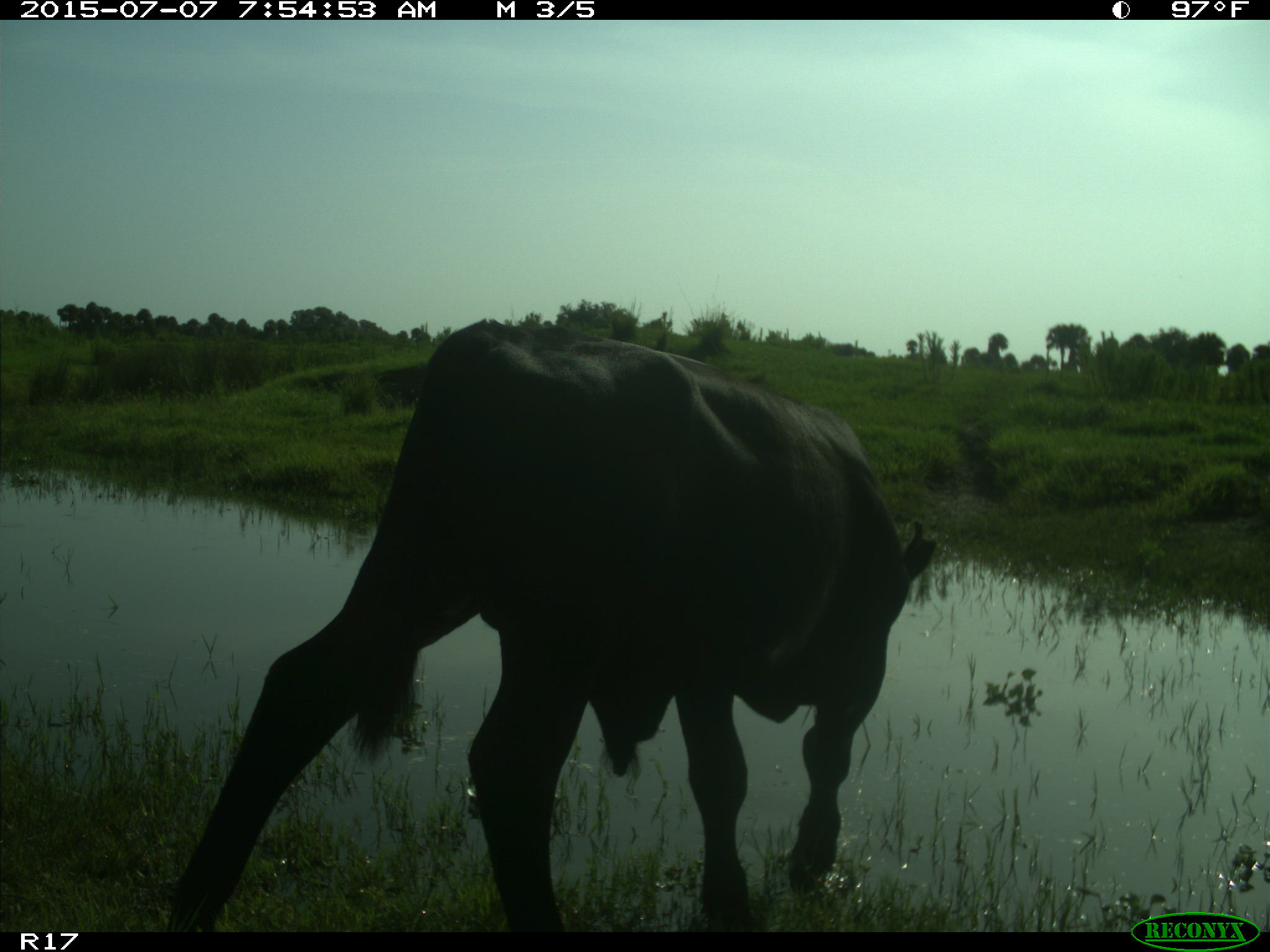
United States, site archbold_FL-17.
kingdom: Animalia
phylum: Chordata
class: Mammalia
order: Artiodactyla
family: Bovidae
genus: Bos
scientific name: Bos taurus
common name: domestic cow